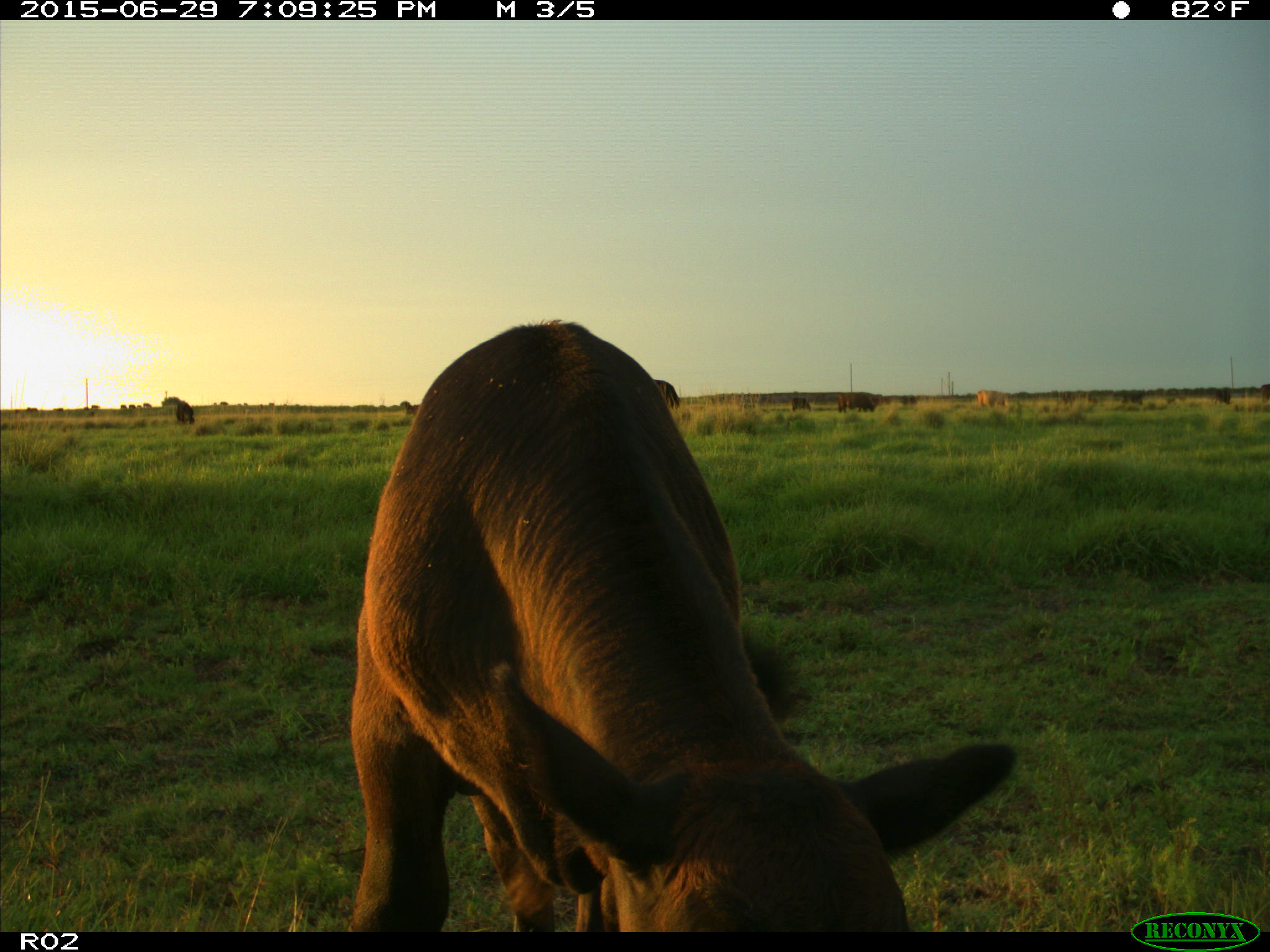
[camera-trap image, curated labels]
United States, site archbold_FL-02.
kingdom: Animalia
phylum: Chordata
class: Mammalia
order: Artiodactyla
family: Bovidae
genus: Bos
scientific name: Bos taurus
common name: domestic cow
Bos taurus (domestic cow).